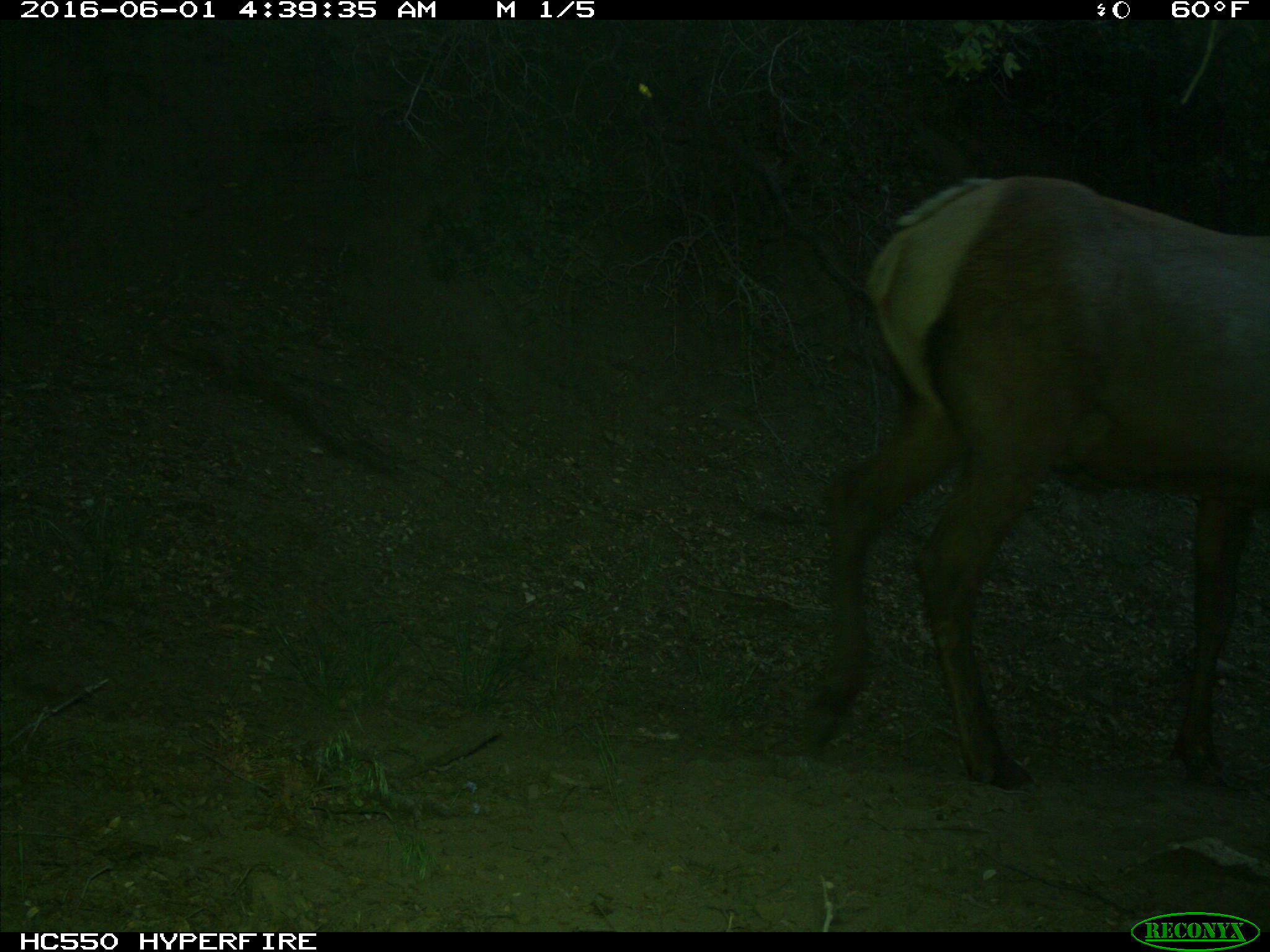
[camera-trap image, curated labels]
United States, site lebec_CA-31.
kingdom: Animalia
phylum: Chordata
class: Mammalia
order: Artiodactyla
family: Cervidae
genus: Cervus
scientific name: Cervus canadensis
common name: elk